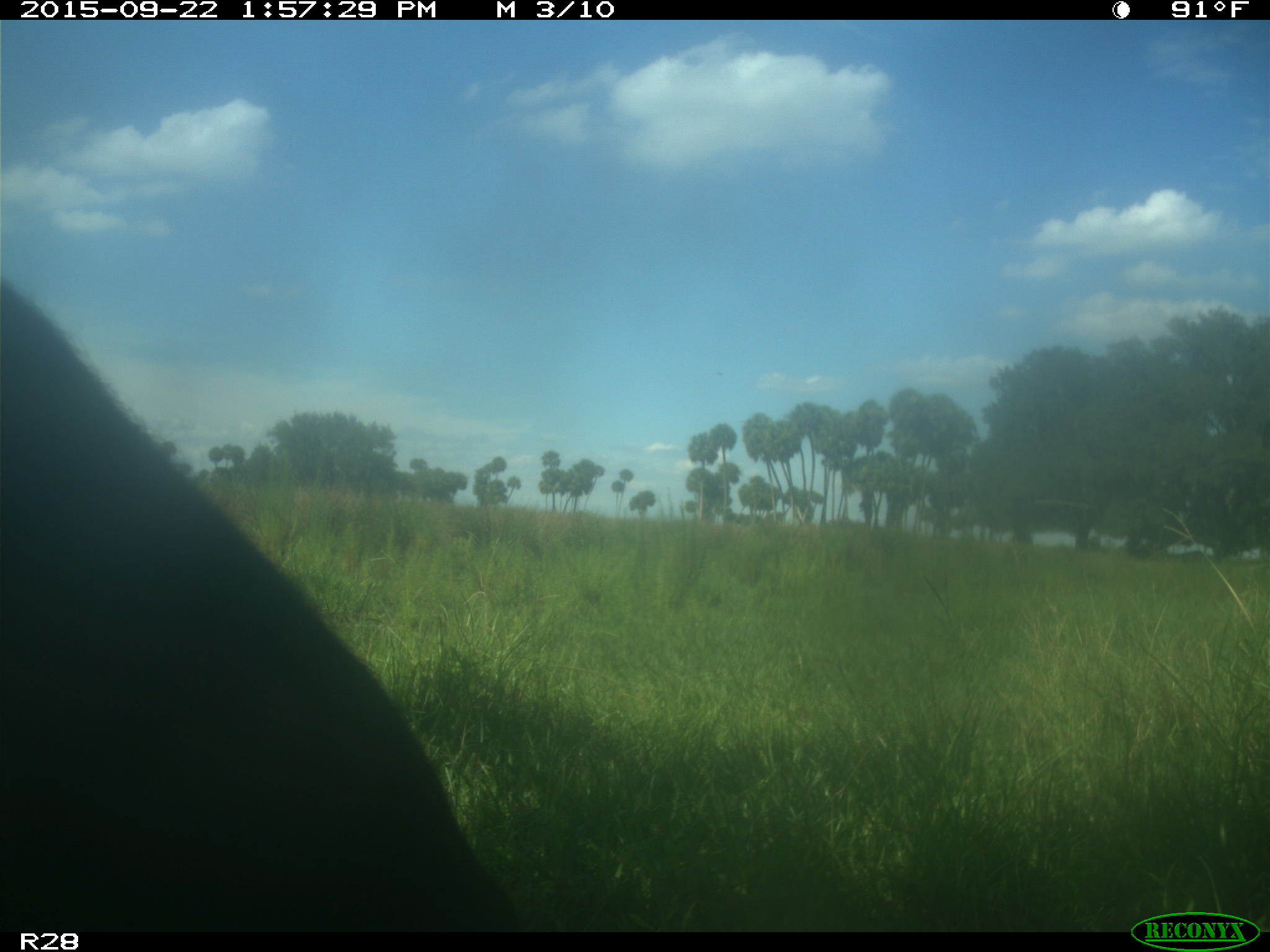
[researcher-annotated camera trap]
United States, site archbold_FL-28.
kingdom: Animalia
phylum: Chordata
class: Mammalia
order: Artiodactyla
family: Bovidae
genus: Bos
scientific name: Bos taurus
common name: domestic cow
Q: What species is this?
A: Bos taurus (domestic cow).